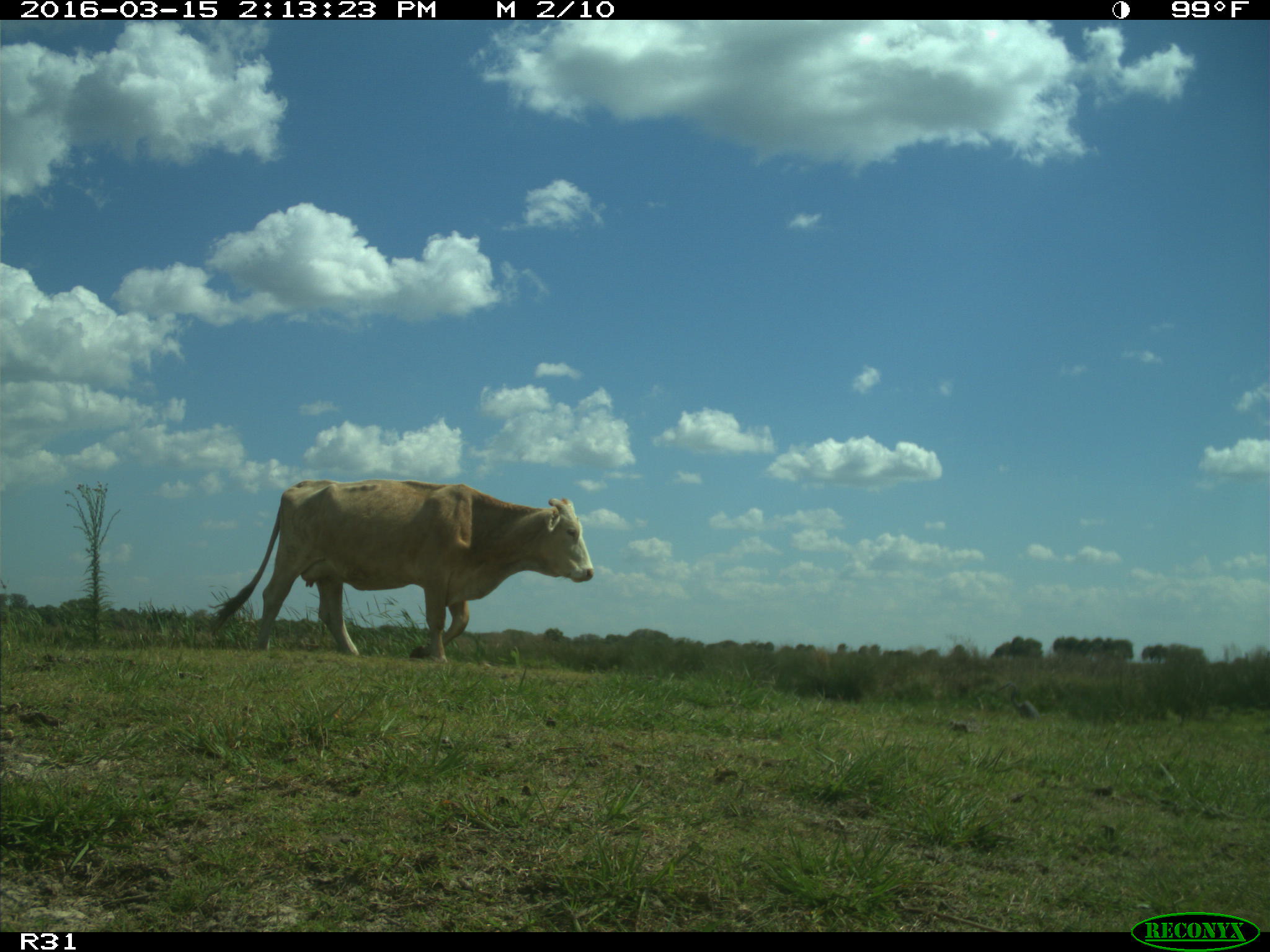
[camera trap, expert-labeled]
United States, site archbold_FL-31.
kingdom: Animalia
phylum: Chordata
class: Mammalia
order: Artiodactyla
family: Bovidae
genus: Bos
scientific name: Bos taurus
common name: domestic cow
Bos taurus (domestic cow).